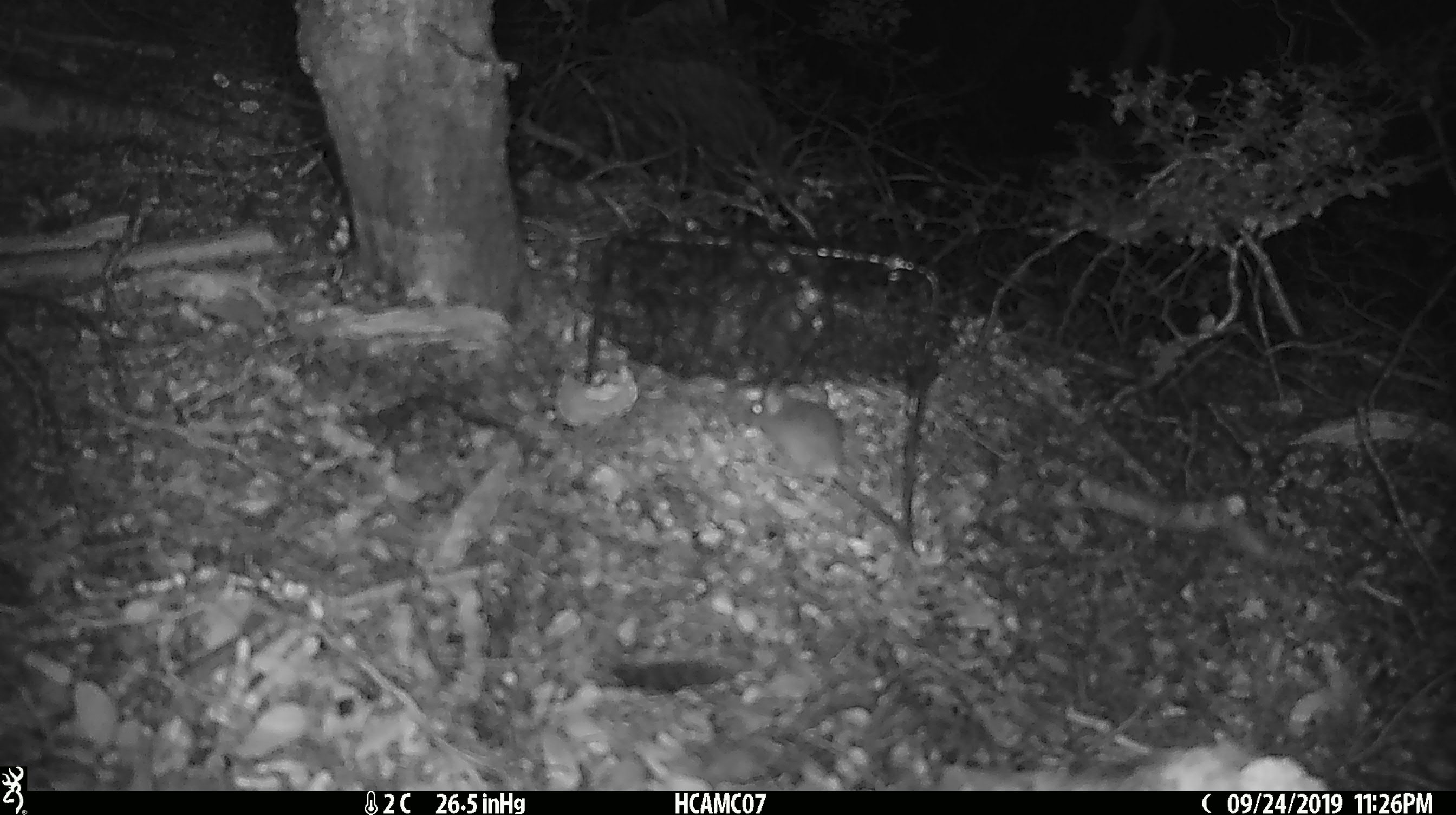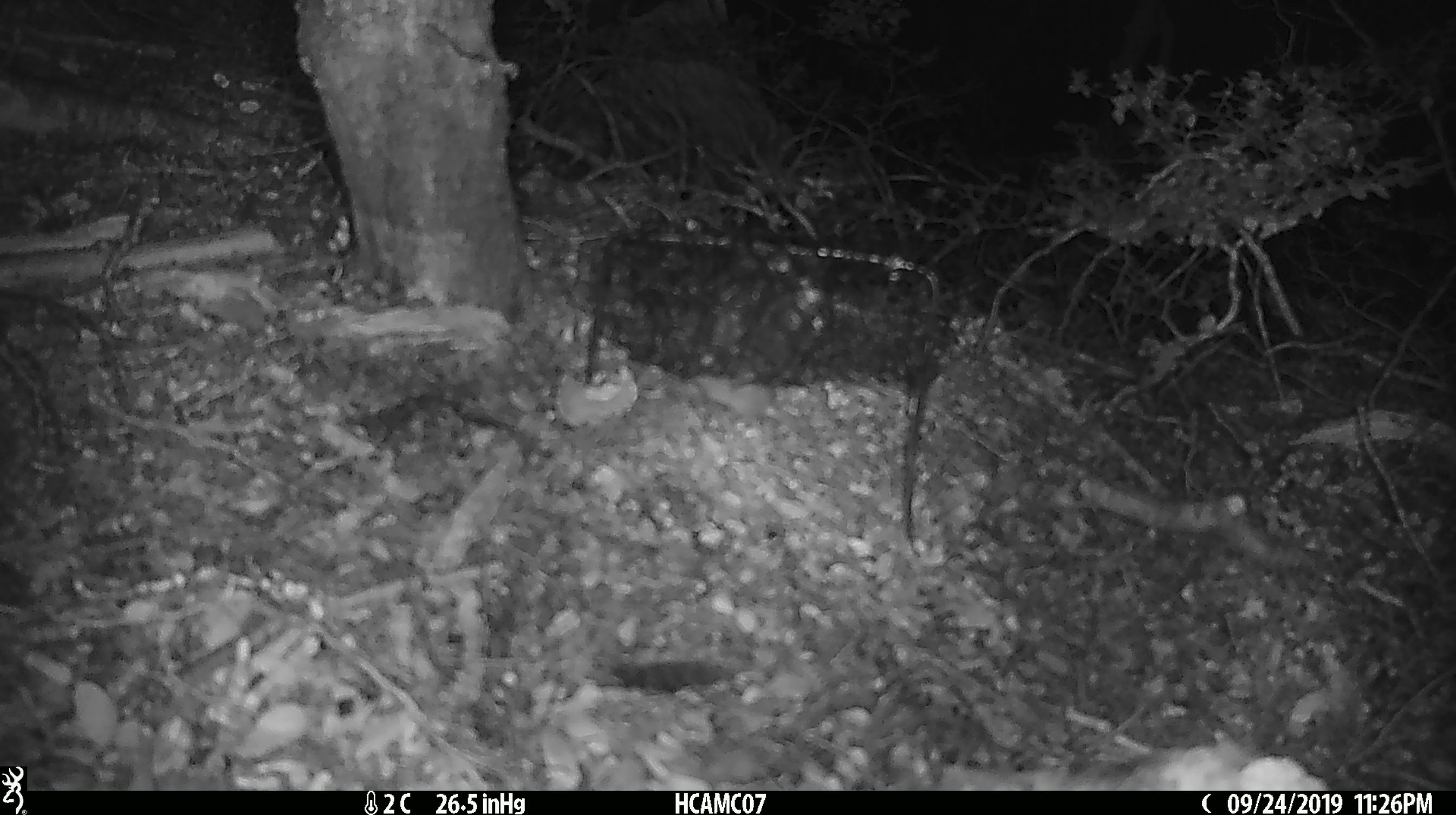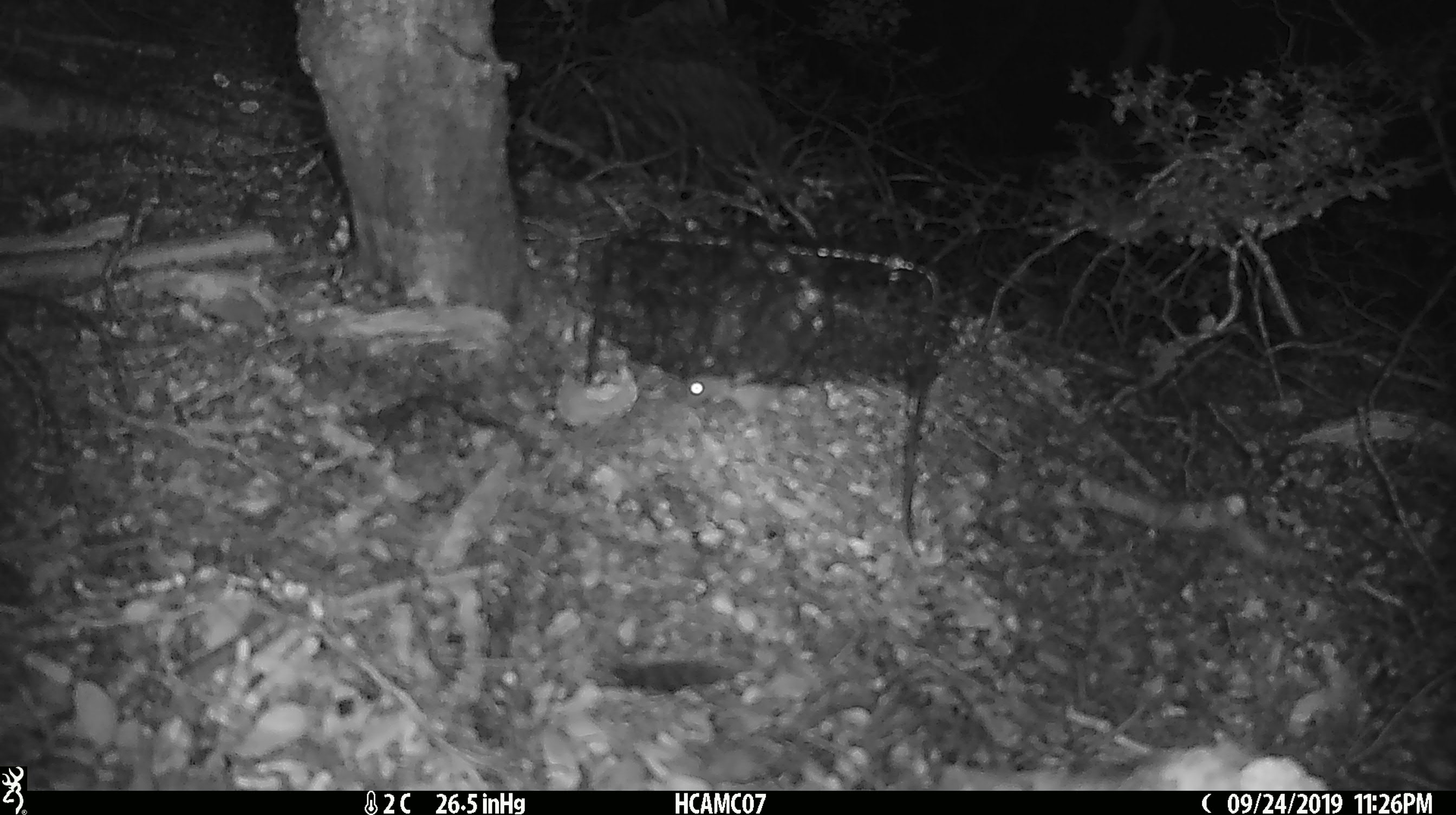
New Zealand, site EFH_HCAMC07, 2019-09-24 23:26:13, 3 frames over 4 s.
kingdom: Animalia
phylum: Chordata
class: Mammalia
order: Rodentia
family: Muridae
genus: Mus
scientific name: Mus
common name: mouse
Mouse (Mus).